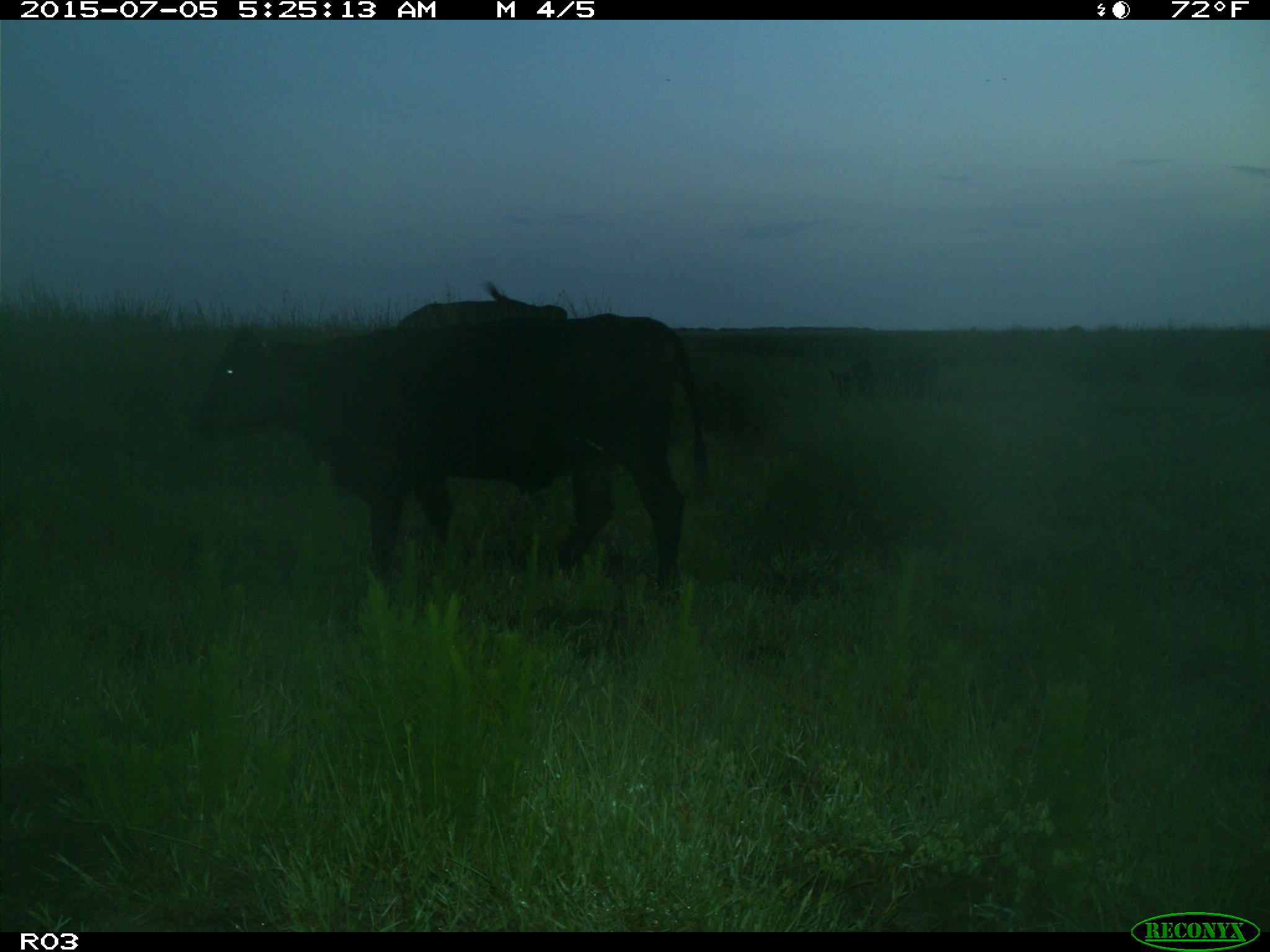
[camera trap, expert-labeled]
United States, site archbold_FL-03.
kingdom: Animalia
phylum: Chordata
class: Mammalia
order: Artiodactyla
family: Bovidae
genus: Bos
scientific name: Bos taurus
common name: domestic cow